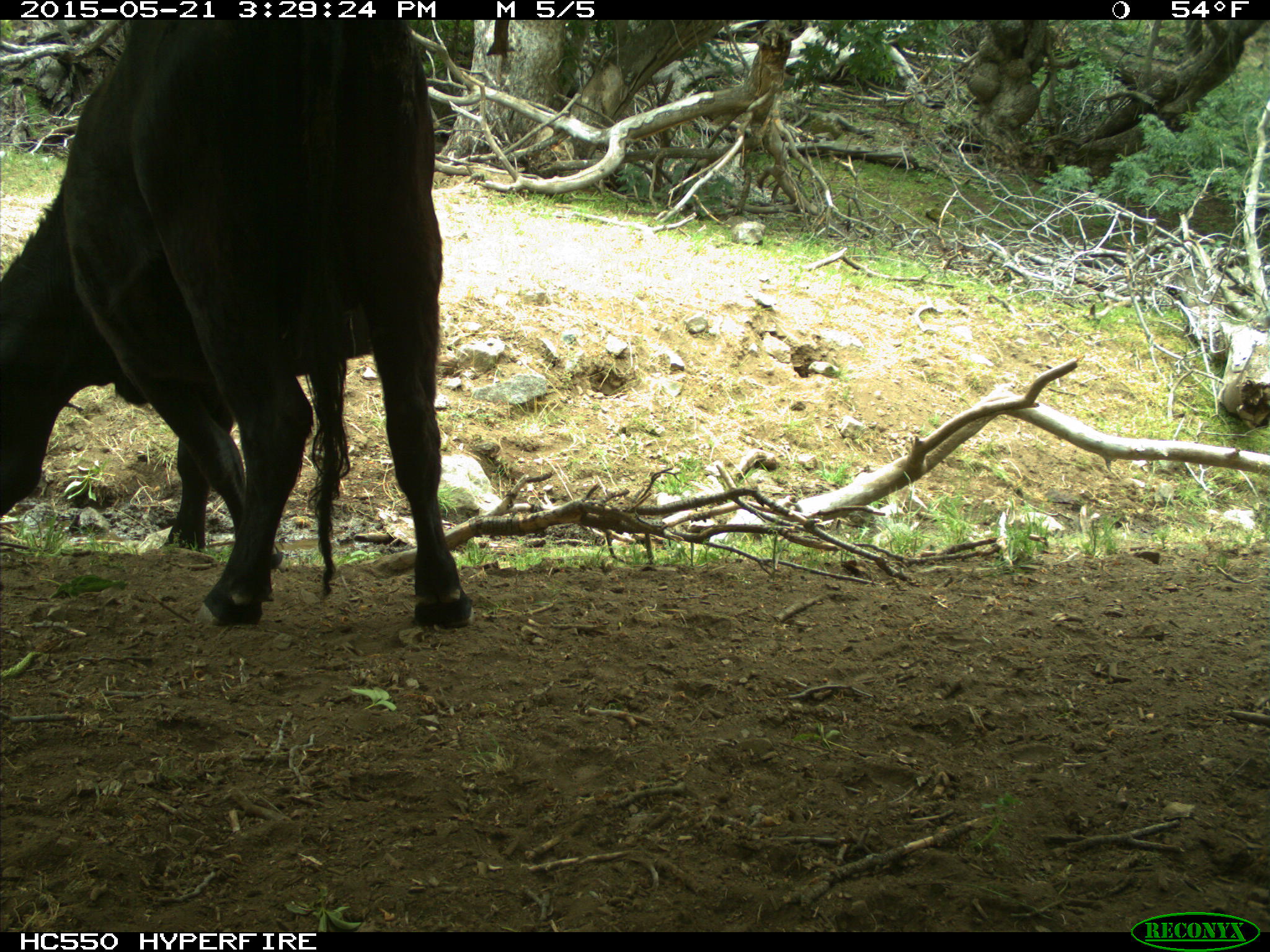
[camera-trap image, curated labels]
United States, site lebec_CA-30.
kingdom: Animalia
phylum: Chordata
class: Mammalia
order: Artiodactyla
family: Bovidae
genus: Bos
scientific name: Bos taurus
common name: domestic cow